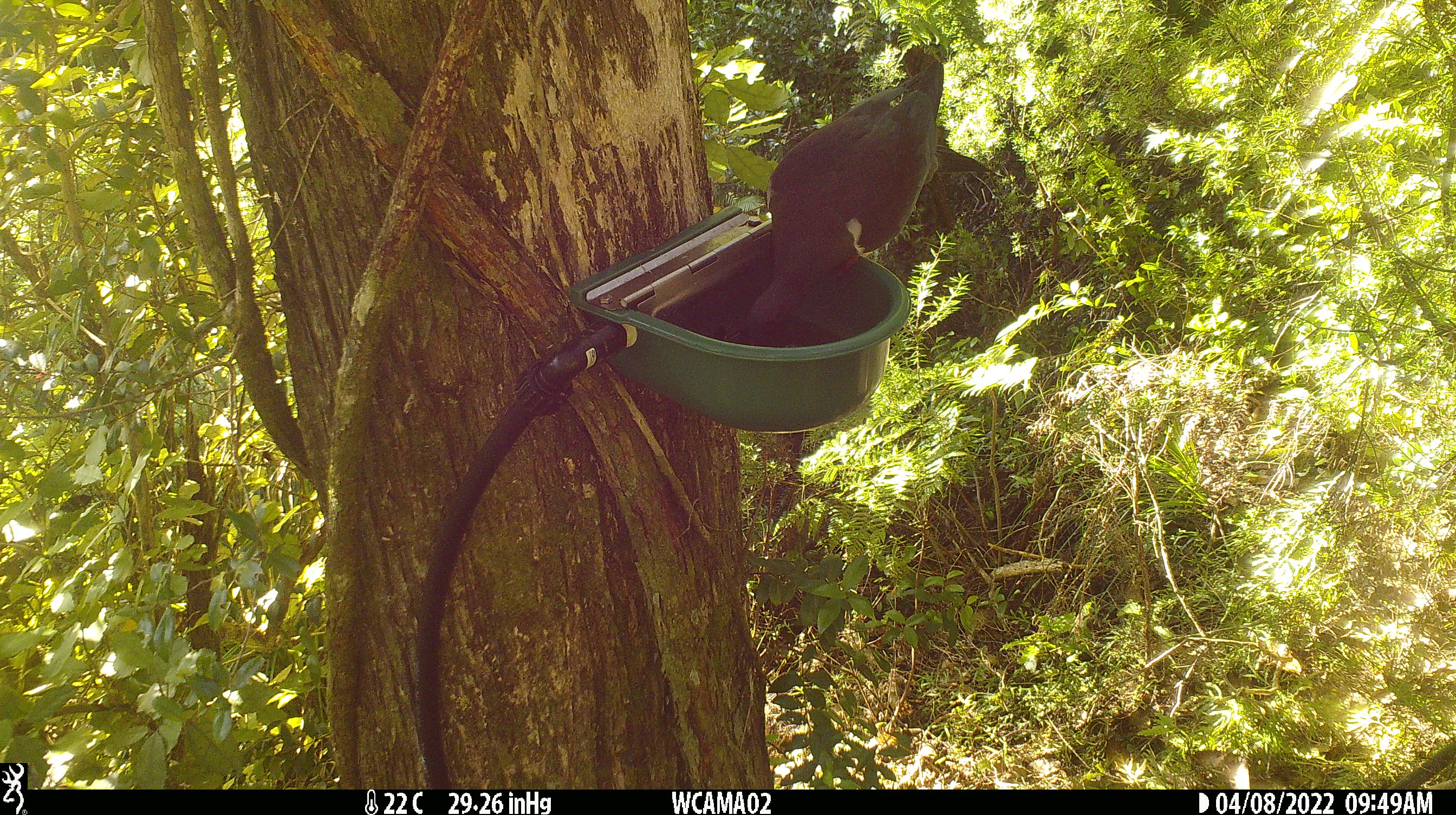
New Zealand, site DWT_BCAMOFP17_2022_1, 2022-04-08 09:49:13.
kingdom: Animalia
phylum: Chordata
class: Aves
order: Columbiformes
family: Columbidae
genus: Hemiphaga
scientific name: Hemiphaga novaeseelandiae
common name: new zealand pigeon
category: kereru